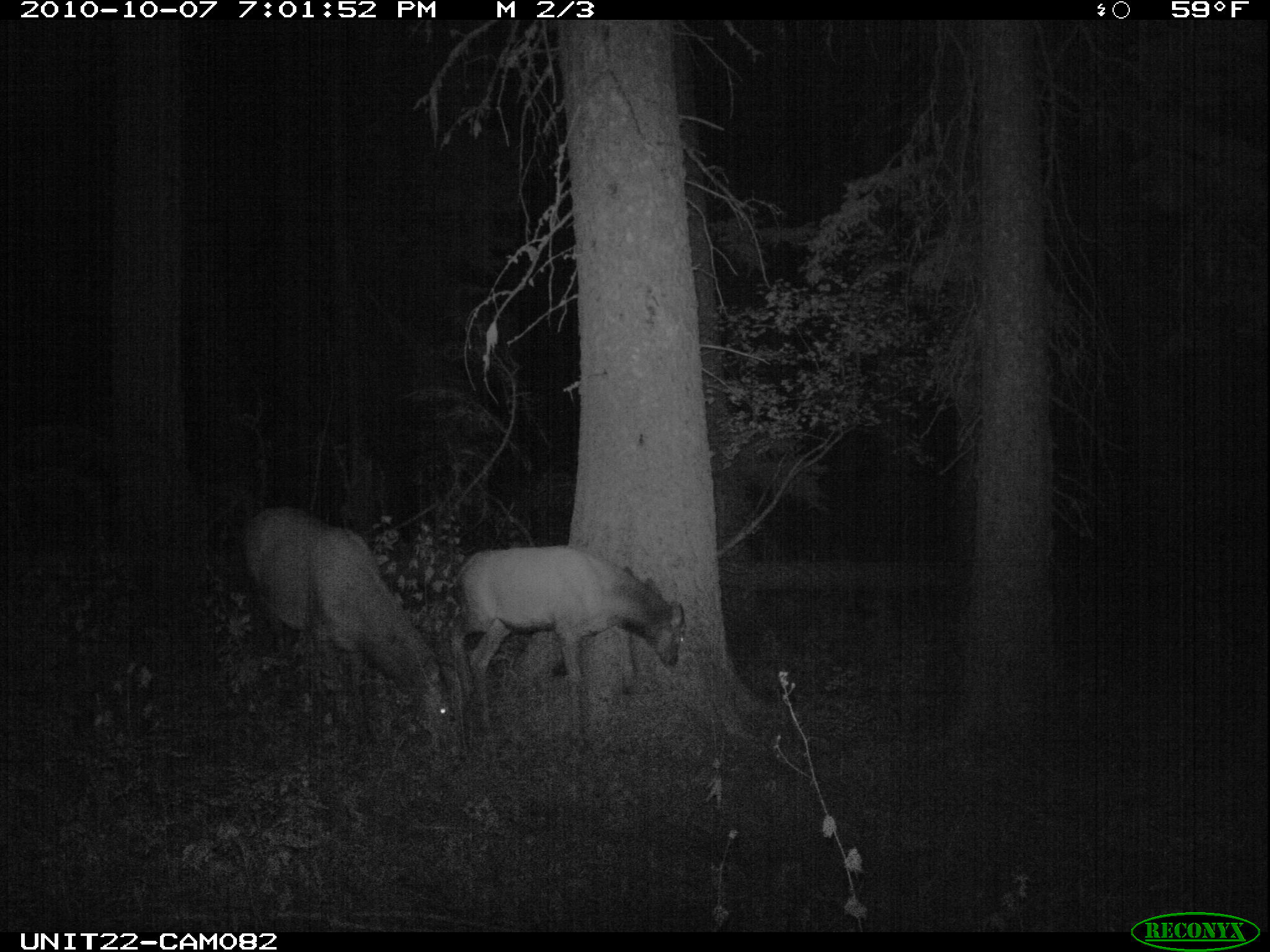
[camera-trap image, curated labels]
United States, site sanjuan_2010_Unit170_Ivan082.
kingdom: Animalia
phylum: Chordata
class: Mammalia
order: Artiodactyla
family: Cervidae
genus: Cervus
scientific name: Cervus elaphus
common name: red deer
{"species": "Cervus elaphus (red deer)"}